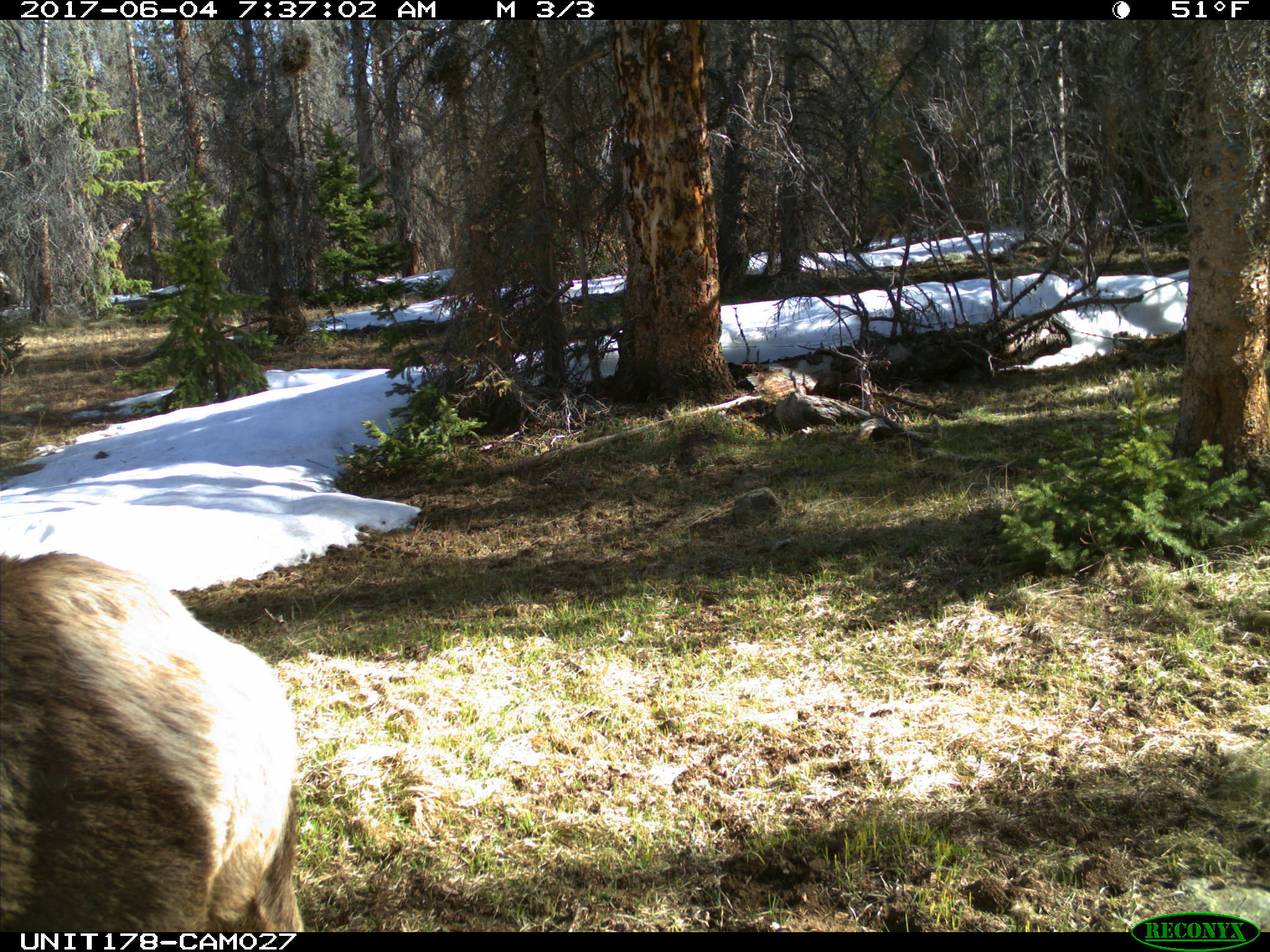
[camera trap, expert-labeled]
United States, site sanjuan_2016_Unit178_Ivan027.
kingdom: Animalia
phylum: Chordata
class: Mammalia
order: Artiodactyla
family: Cervidae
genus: Cervus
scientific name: Cervus elaphus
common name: red deer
Cervus elaphus (red deer).